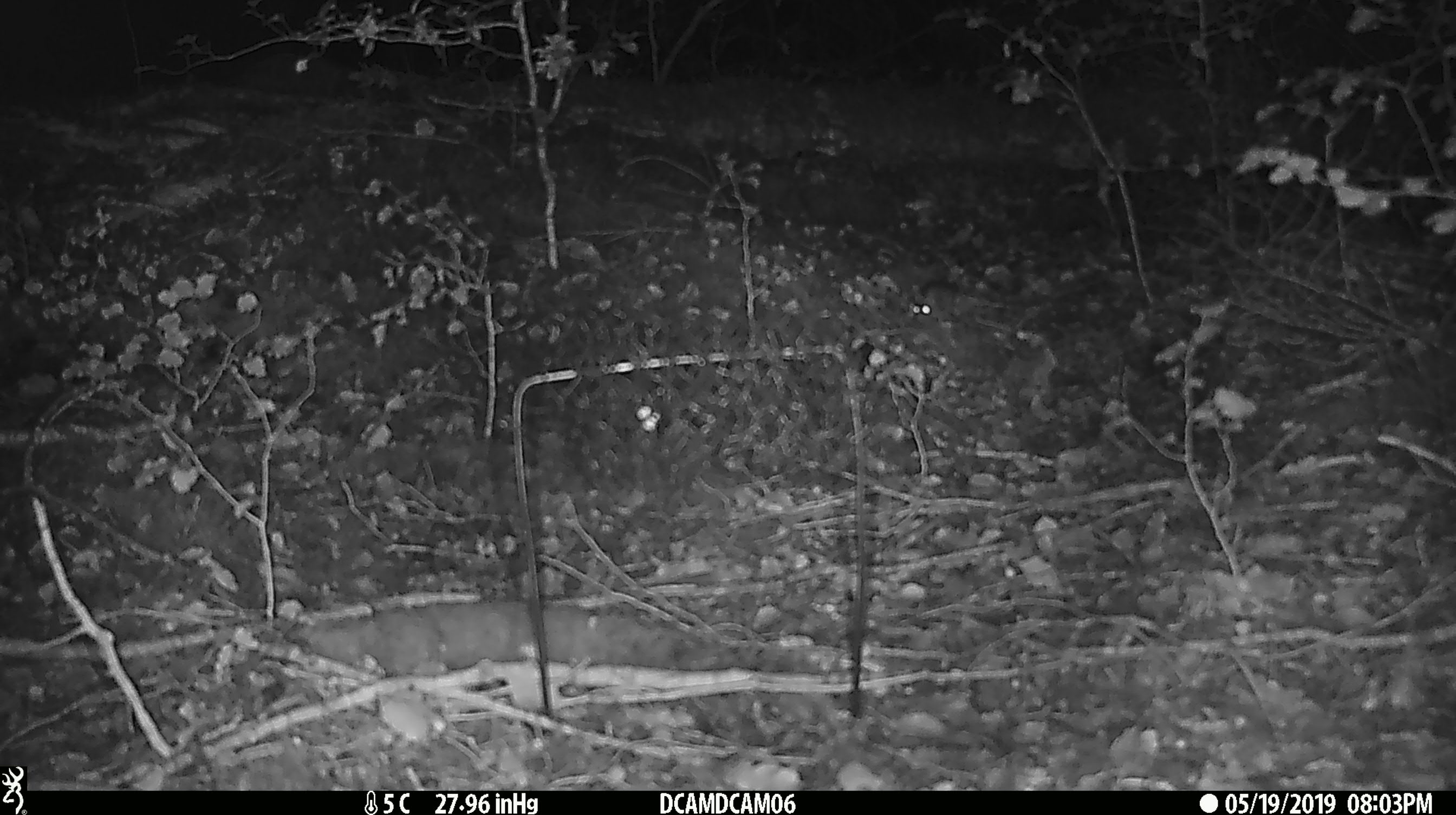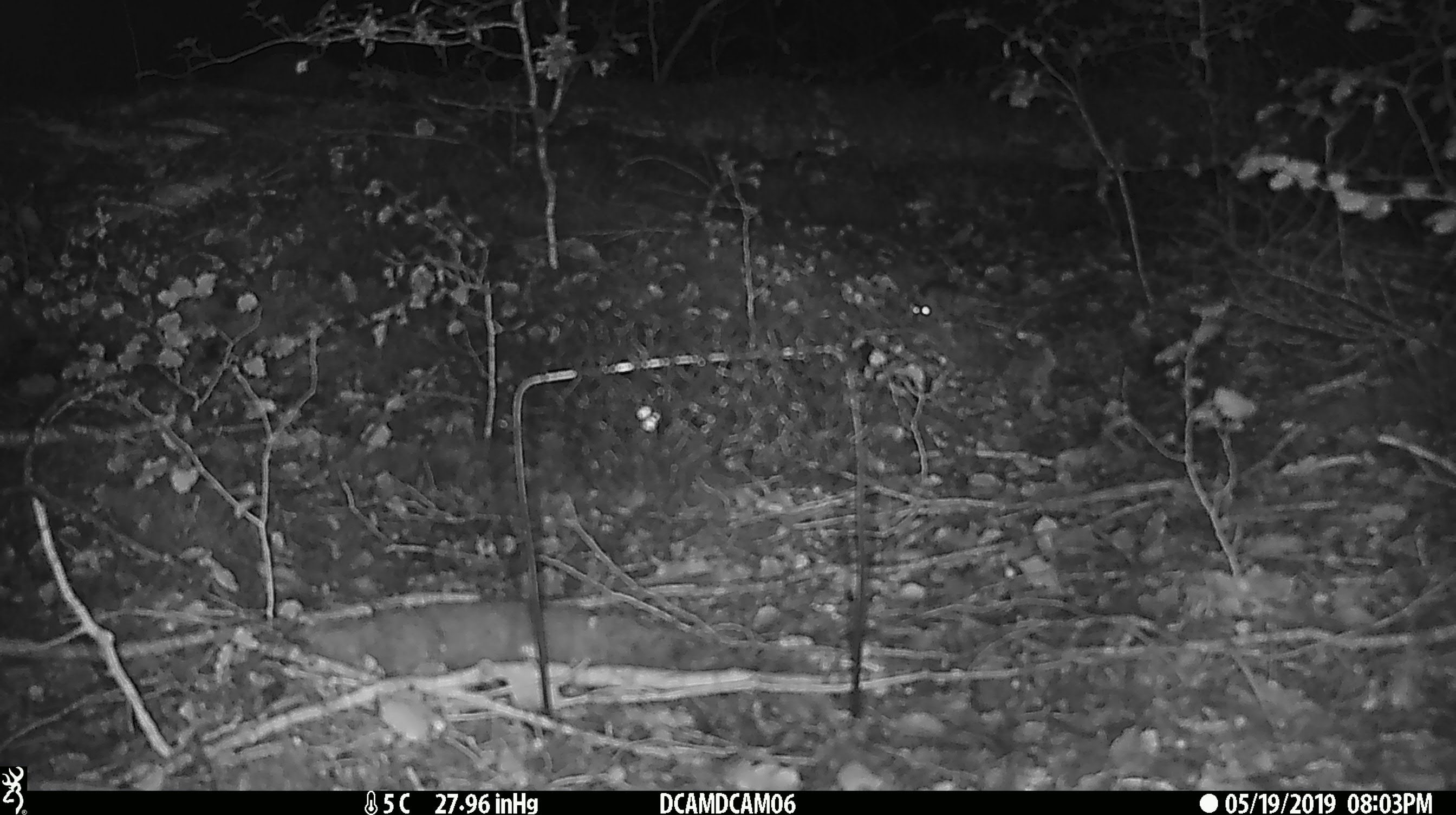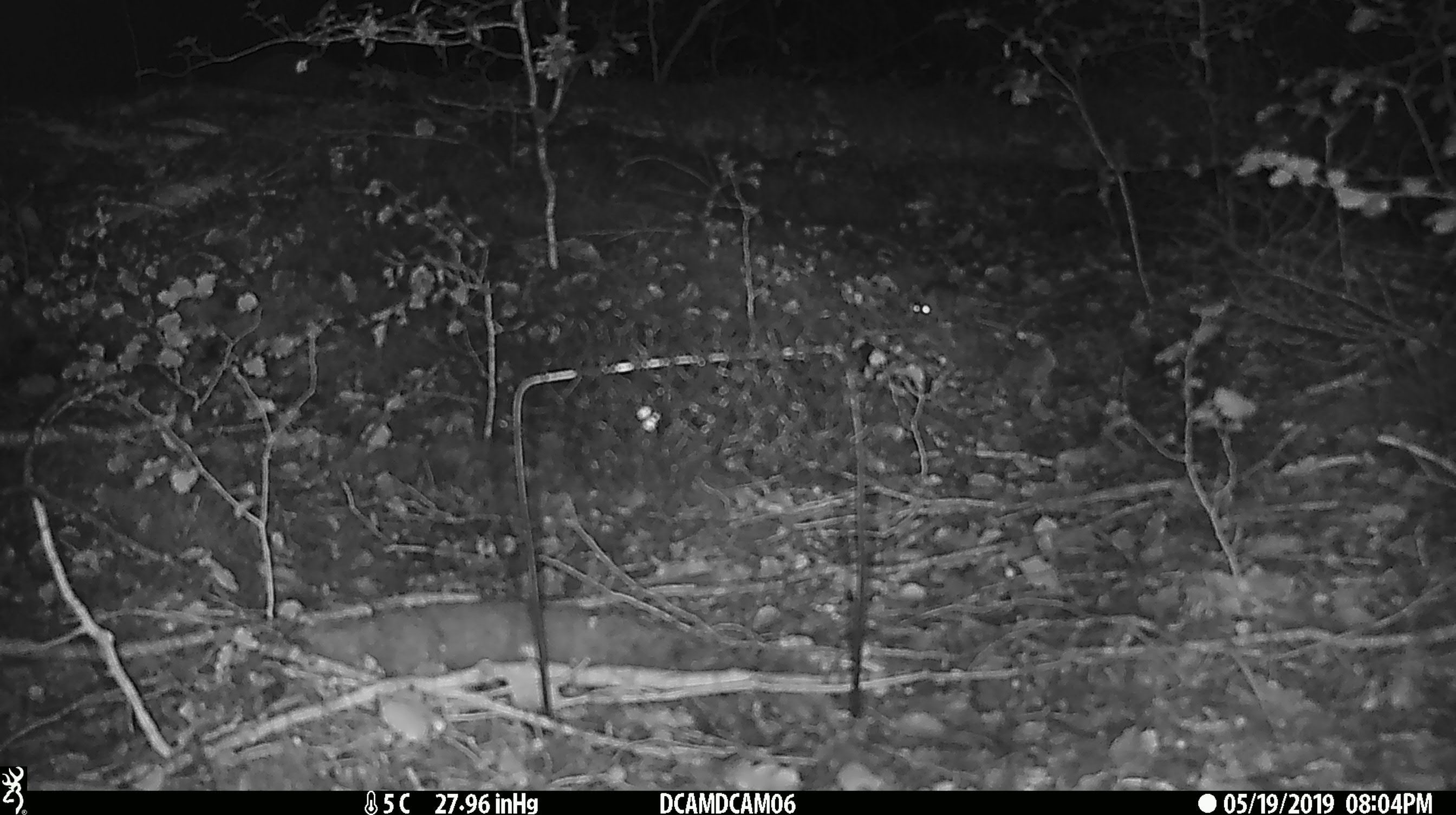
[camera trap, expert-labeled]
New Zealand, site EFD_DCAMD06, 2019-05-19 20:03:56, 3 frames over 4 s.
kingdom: Animalia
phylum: Chordata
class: Mammalia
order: Rodentia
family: Muridae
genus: Mus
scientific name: Mus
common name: mouse